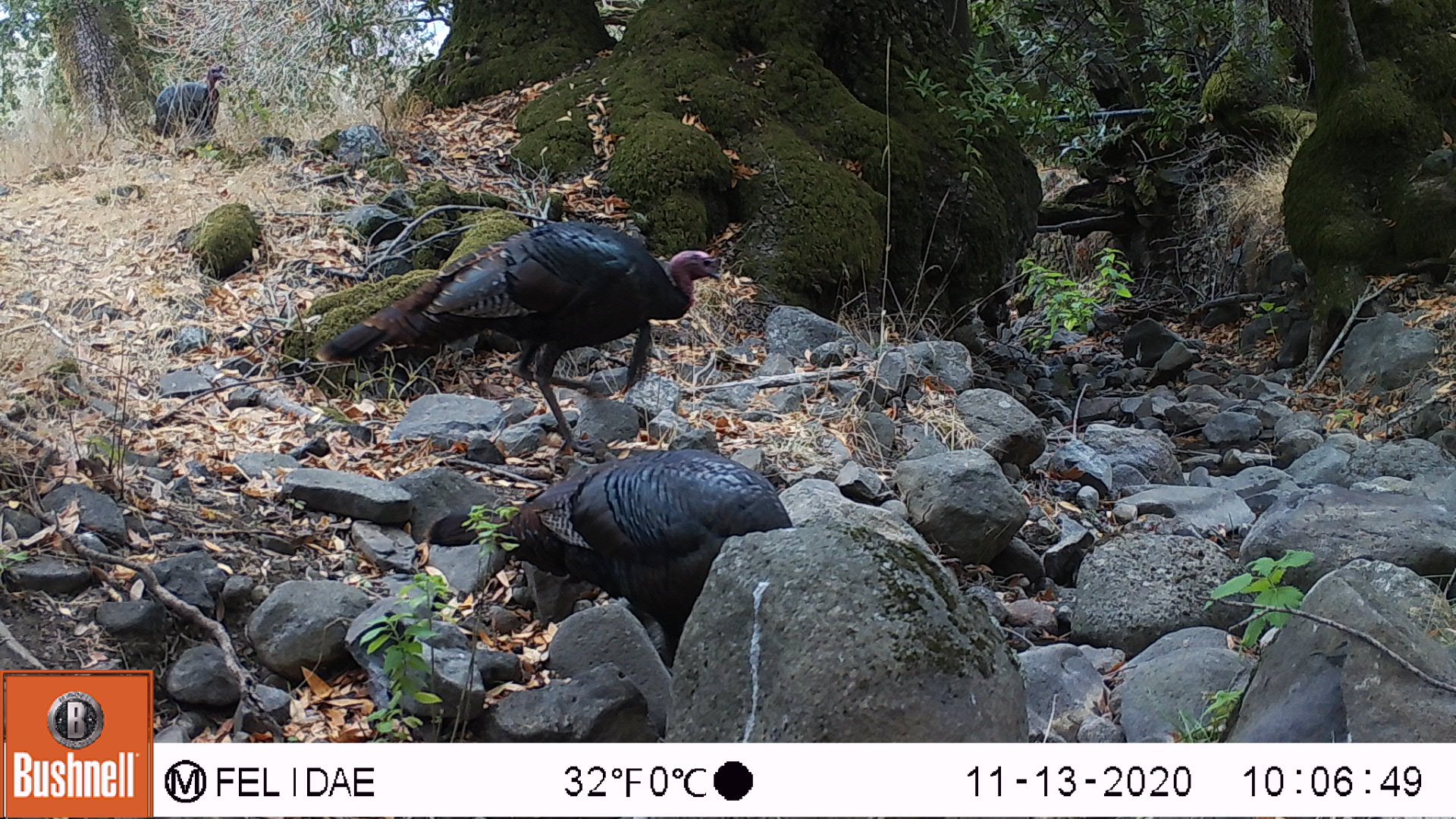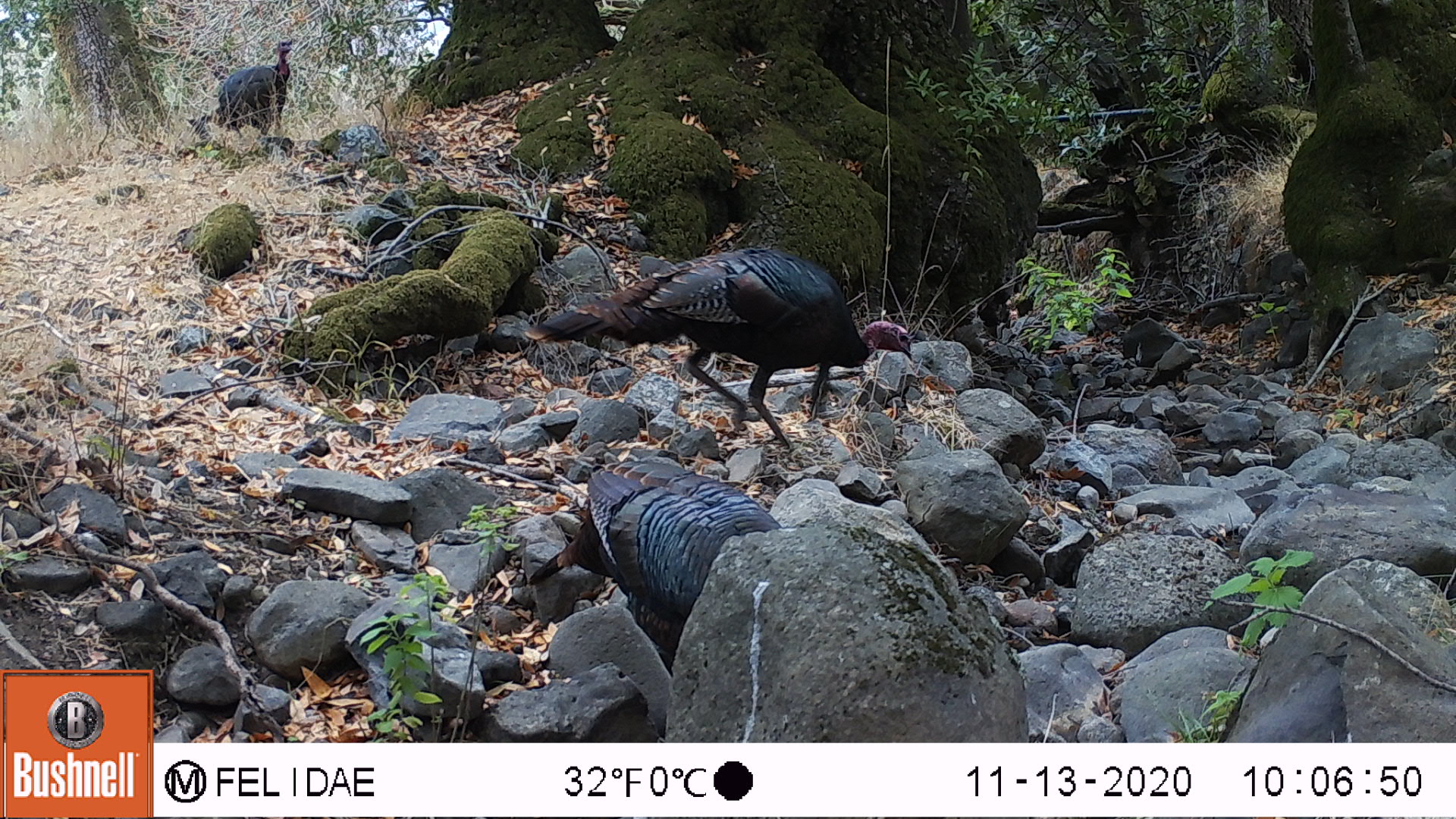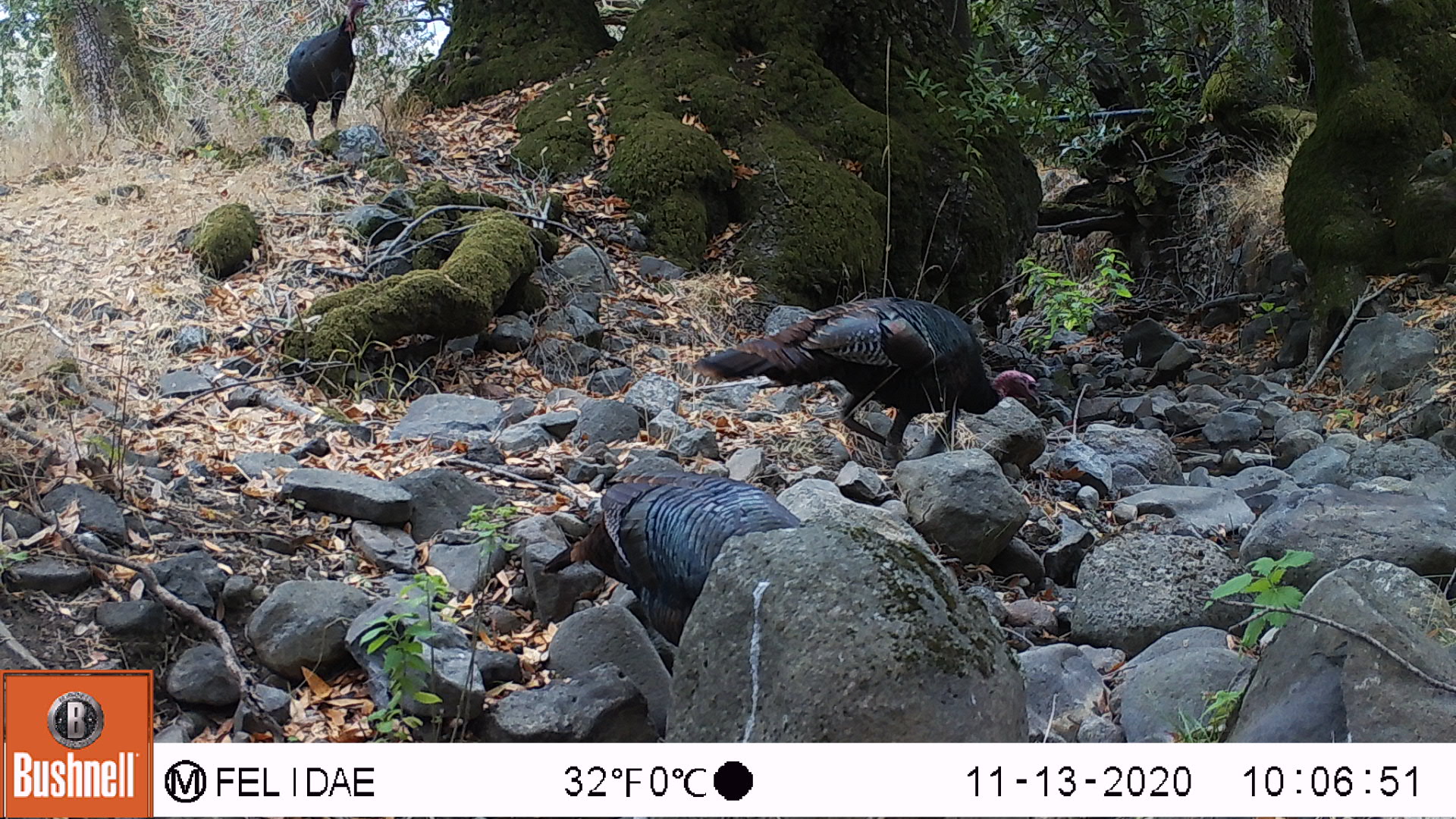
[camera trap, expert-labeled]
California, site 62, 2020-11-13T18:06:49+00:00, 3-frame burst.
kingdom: Animalia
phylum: Chordata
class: Aves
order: Galliformes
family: Phasianidae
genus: Meleagris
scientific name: Meleagris gallopavo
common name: turkey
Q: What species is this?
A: Turkey (Meleagris gallopavo).